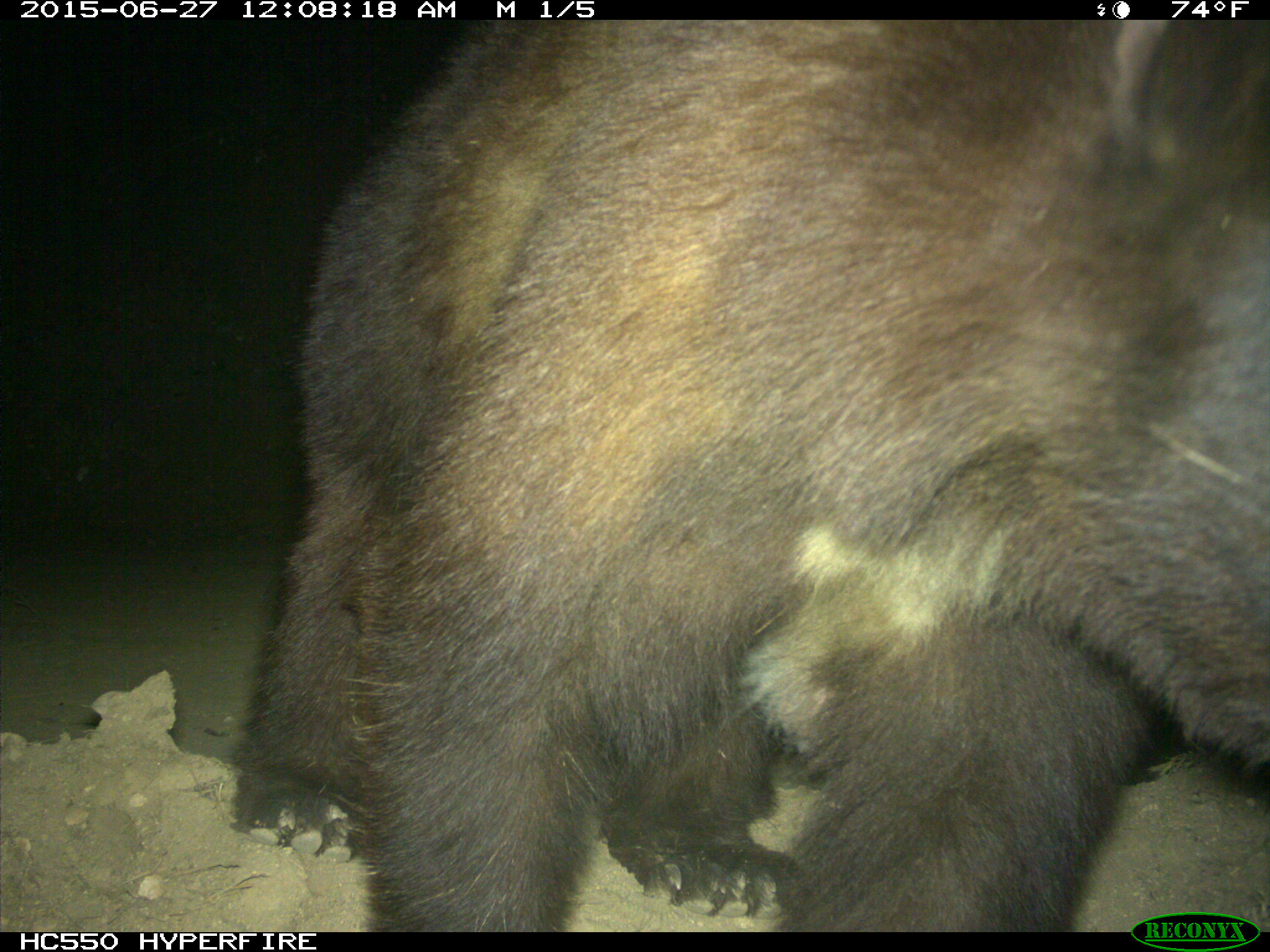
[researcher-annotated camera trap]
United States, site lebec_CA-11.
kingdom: Animalia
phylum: Chordata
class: Mammalia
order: Carnivora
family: Ursidae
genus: Ursus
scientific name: Ursus americanus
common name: american black bear